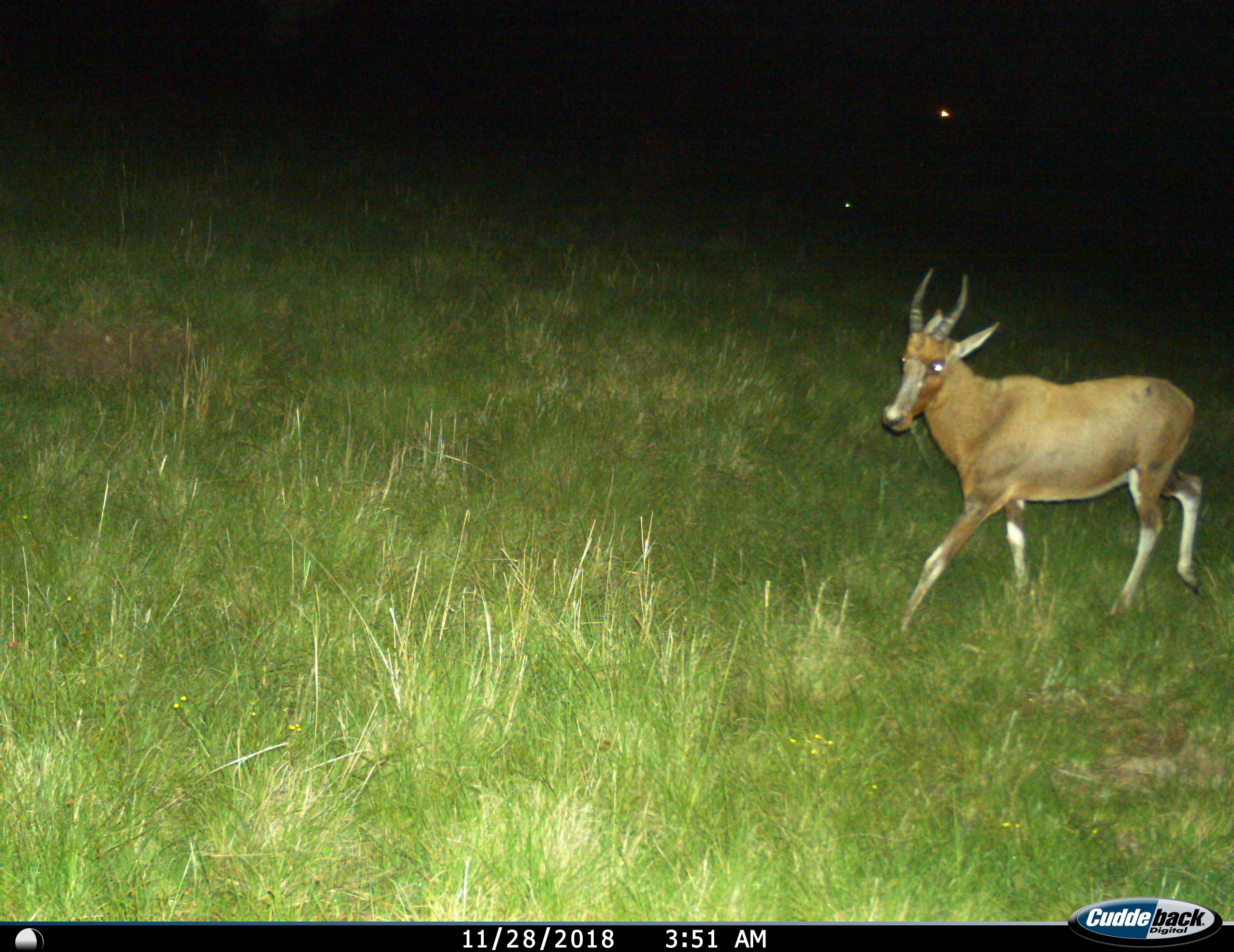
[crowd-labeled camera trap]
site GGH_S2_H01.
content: unidentified animal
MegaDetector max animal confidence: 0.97